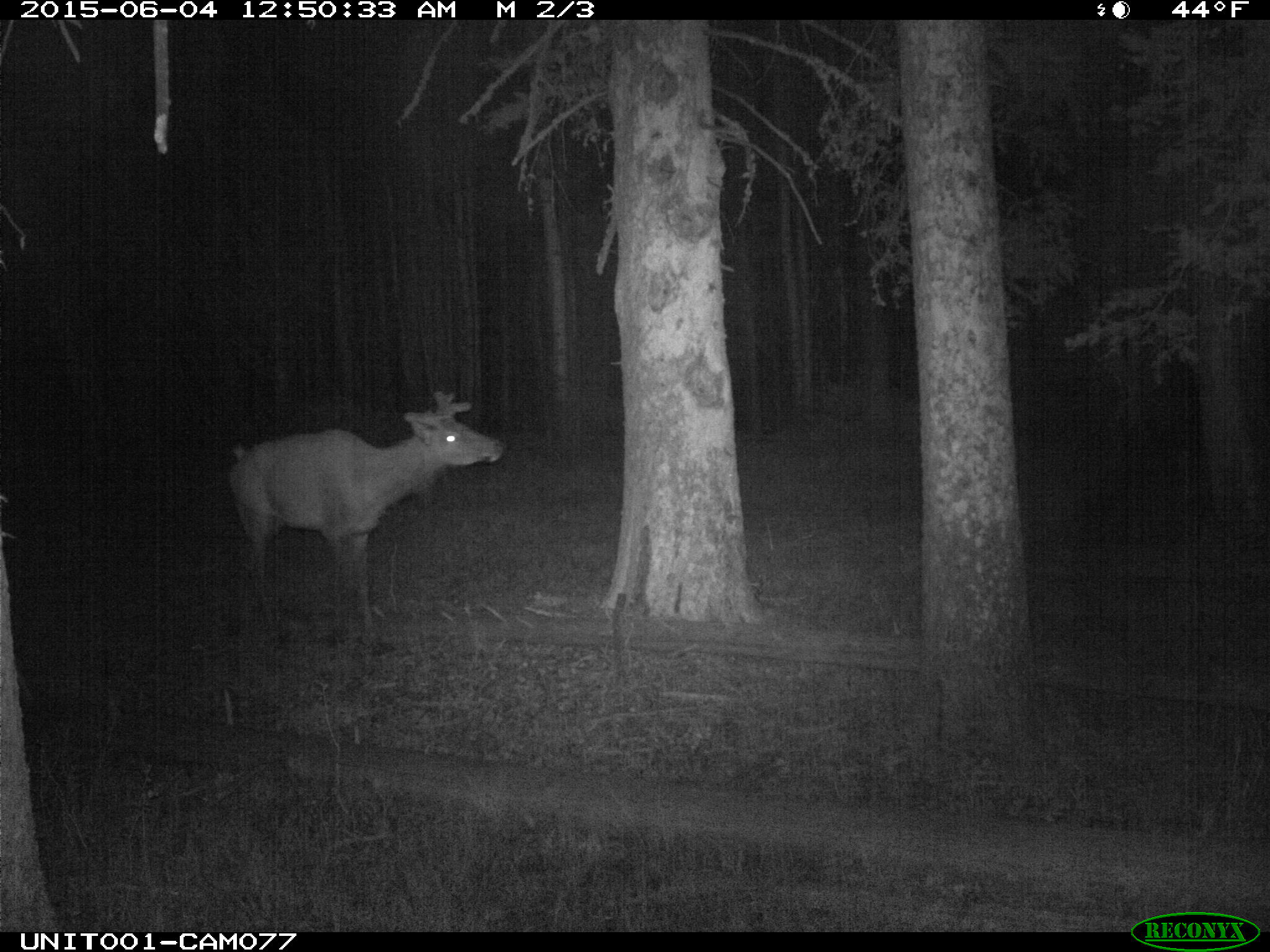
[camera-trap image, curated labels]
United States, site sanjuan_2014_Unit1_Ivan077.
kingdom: Animalia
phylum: Chordata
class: Mammalia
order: Artiodactyla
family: Cervidae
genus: Cervus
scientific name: Cervus elaphus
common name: red deer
Cervus elaphus (red deer).